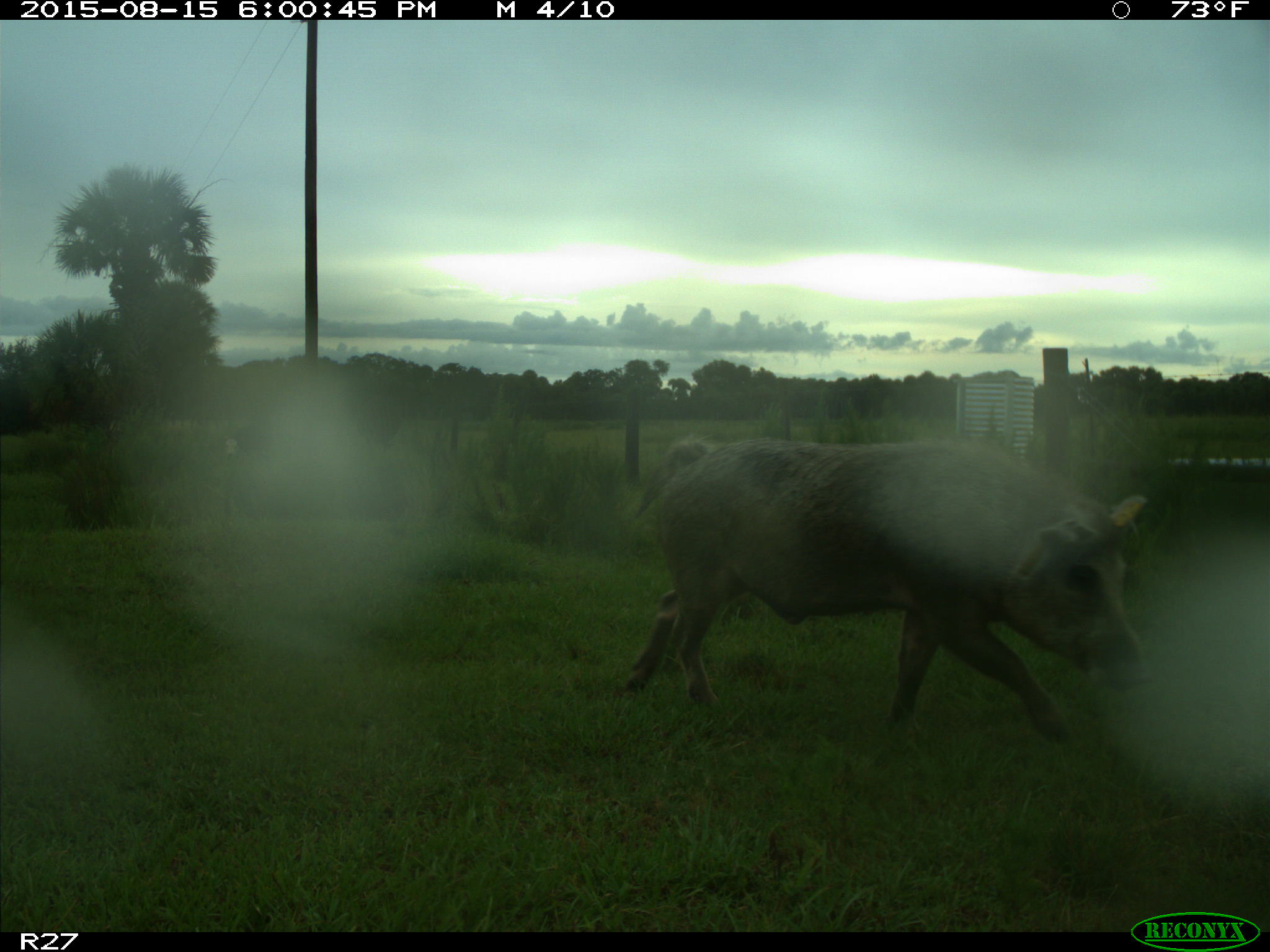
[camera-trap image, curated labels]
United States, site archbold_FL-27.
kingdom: Animalia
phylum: Chordata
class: Mammalia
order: Artiodactyla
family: Suidae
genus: Sus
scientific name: Sus scrofa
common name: wild boar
Sus scrofa (wild boar).